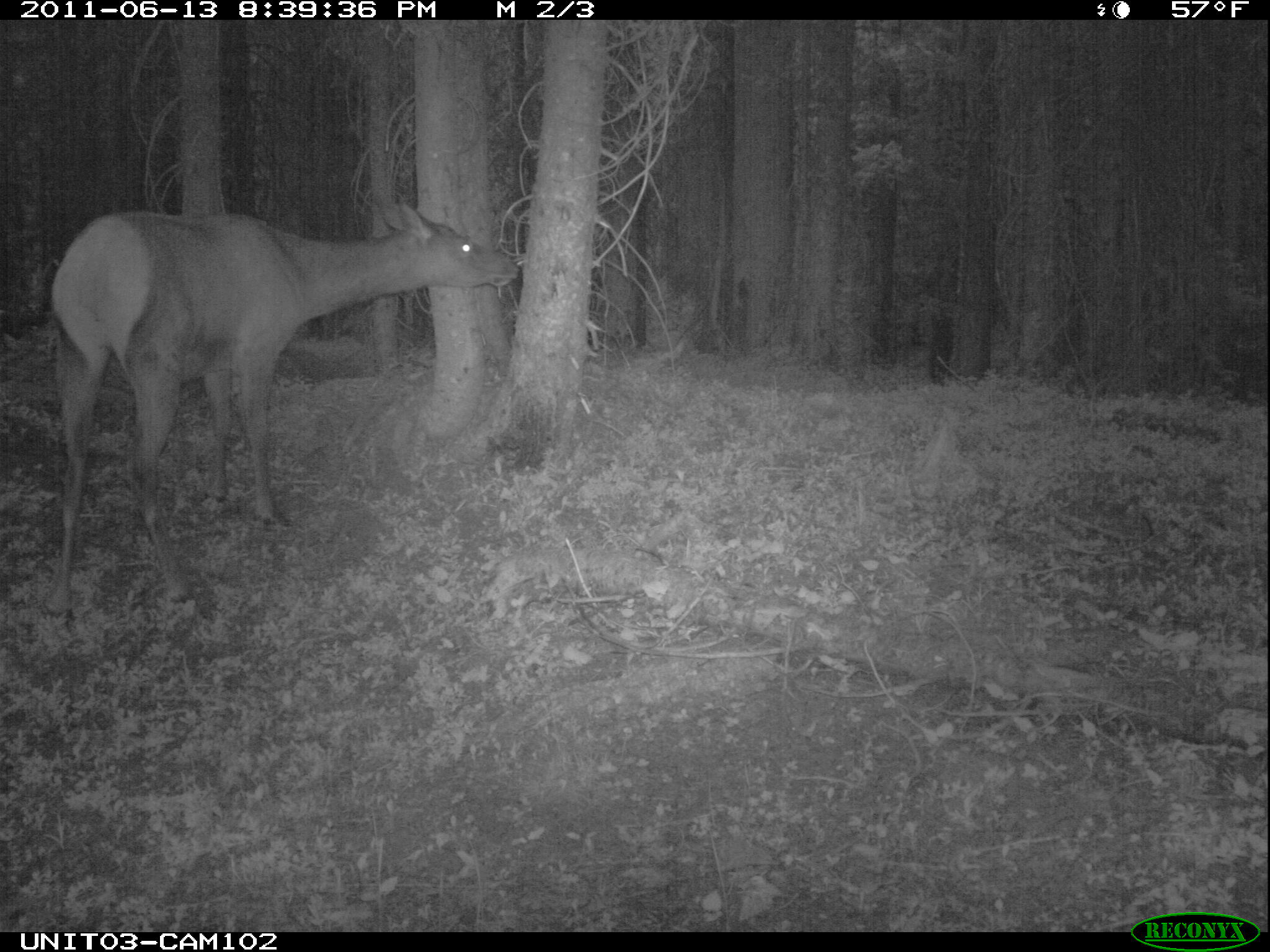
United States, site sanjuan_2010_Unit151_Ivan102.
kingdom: Animalia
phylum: Chordata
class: Mammalia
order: Artiodactyla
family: Cervidae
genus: Cervus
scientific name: Cervus elaphus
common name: red deer